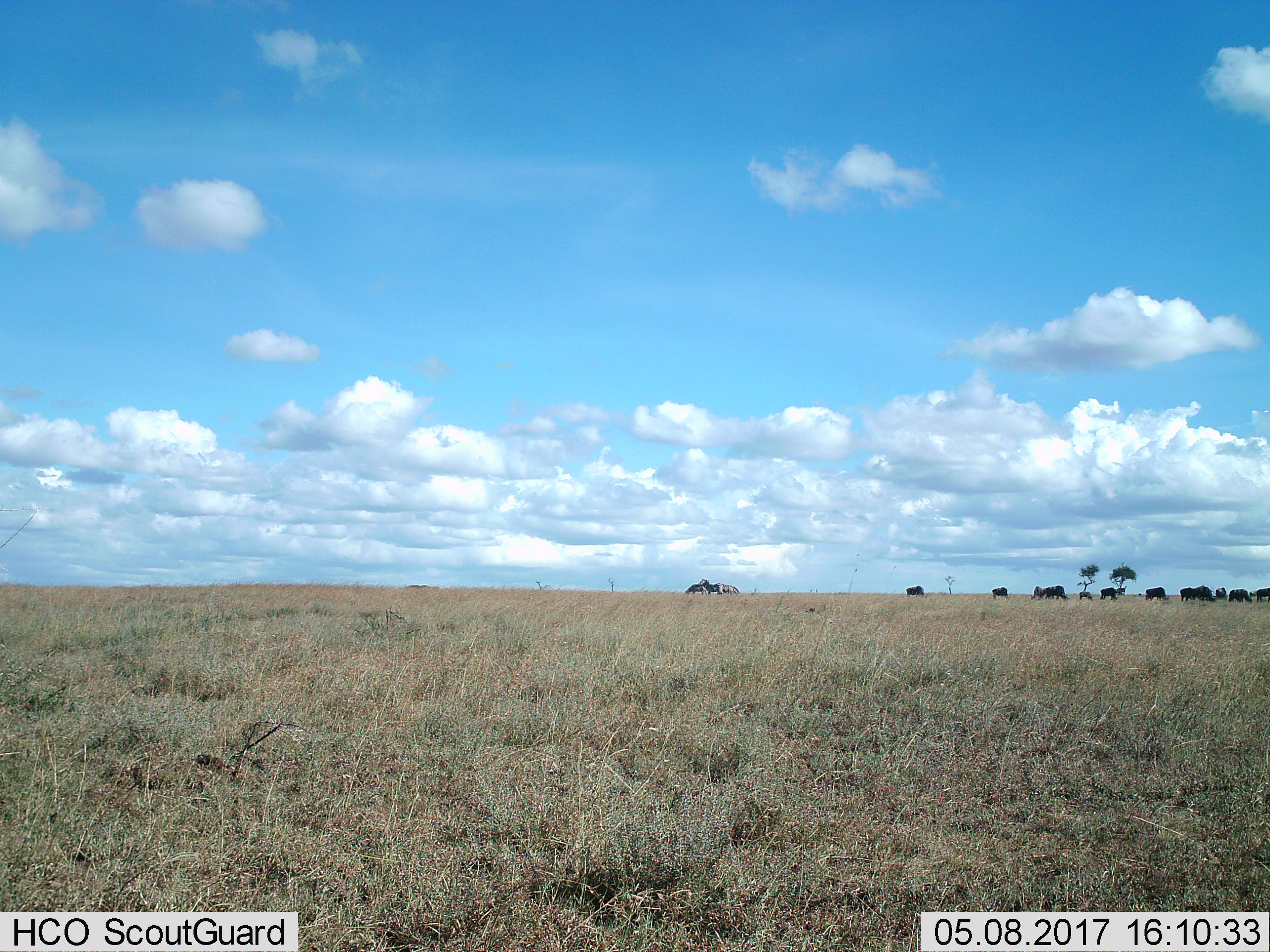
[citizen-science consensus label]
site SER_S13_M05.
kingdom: Animalia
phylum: Chordata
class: Mammalia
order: Artiodactyla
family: Bovidae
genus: Connochaetes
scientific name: Connochaetes taurinus taurinus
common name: blue wildebeest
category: wildebeestblue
Wildebeestblue (blue wildebeest) (Connochaetes taurinus taurinus), count 11-50. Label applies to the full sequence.